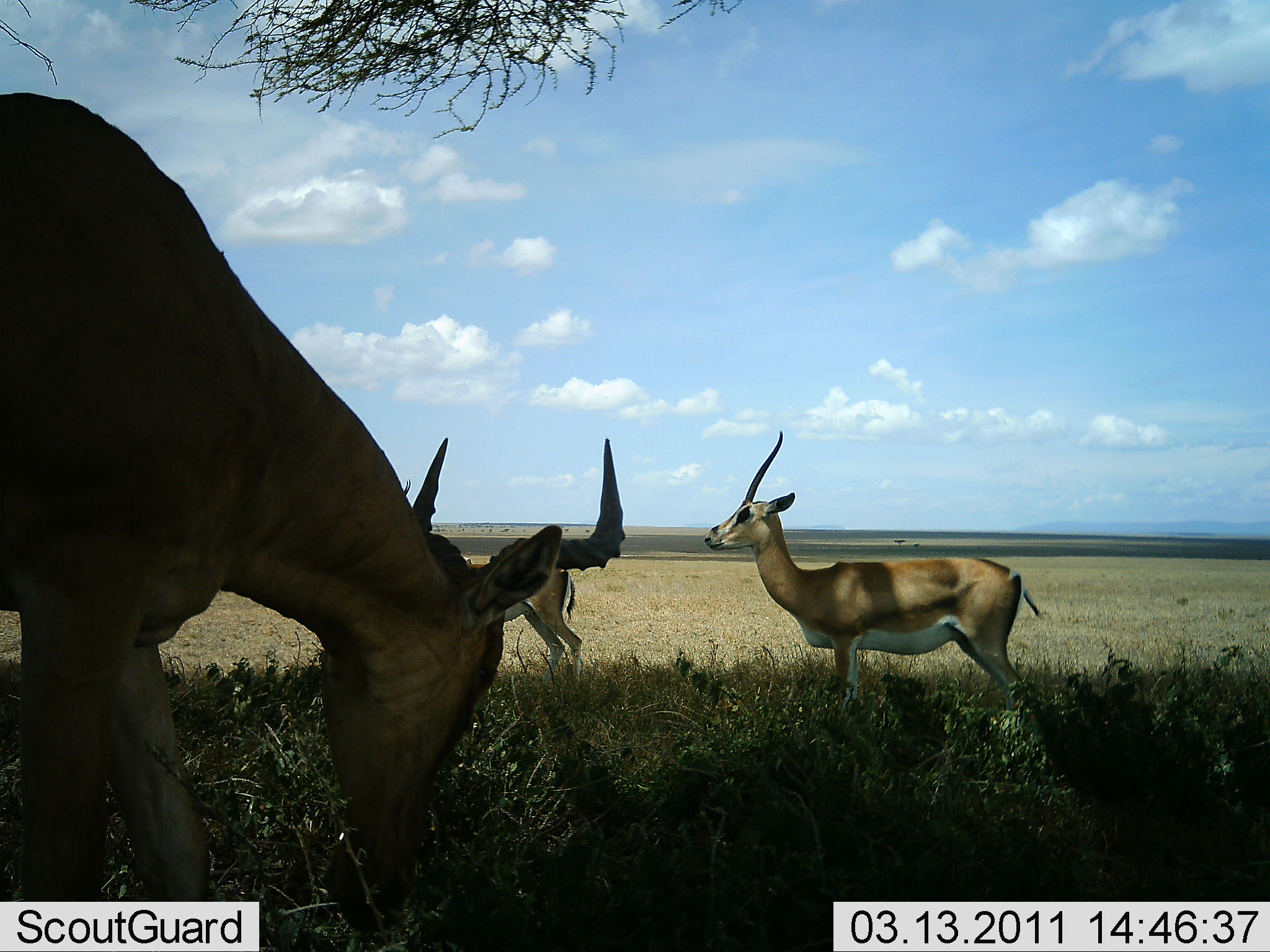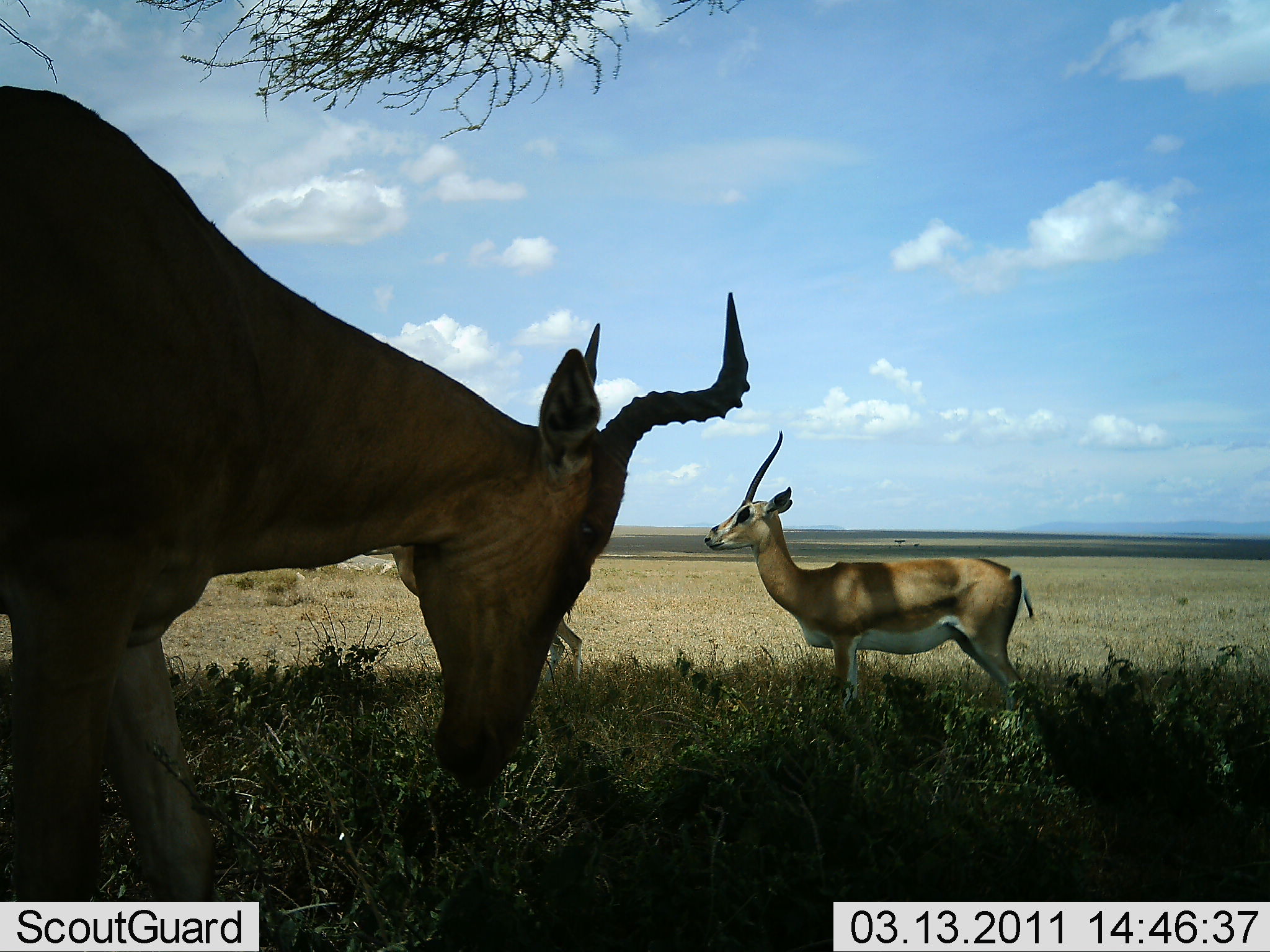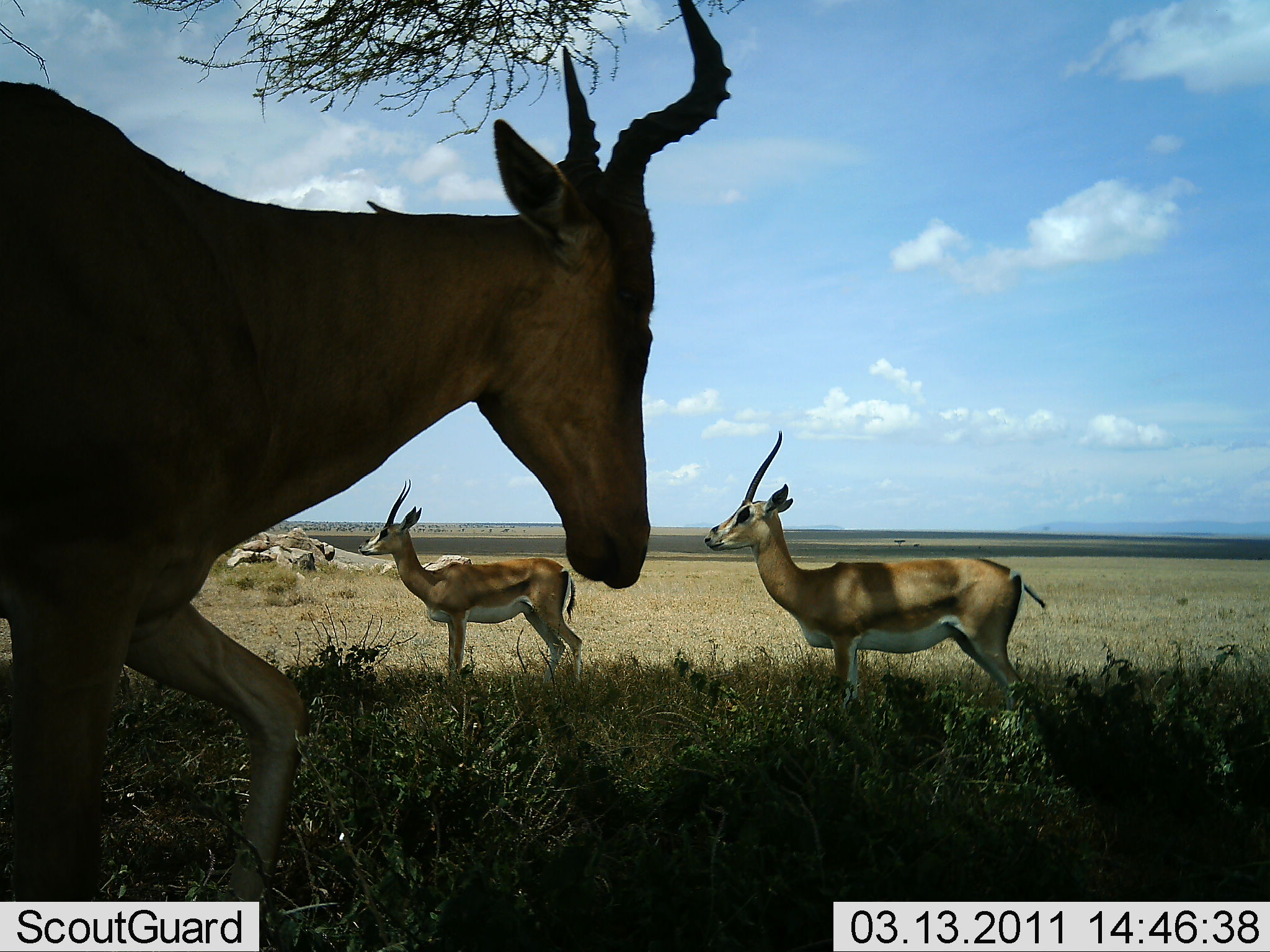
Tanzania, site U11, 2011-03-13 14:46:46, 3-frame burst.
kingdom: Animalia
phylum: Chordata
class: Mammalia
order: Artiodactyla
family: Bovidae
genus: Nanger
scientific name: Nanger granti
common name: grant's gazelle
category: gazellegrants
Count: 2.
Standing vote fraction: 100%.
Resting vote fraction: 0%.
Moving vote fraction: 0%.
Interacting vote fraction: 0%.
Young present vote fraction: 0%.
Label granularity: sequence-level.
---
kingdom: Animalia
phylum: Chordata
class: Mammalia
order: Artiodactyla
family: Bovidae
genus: Alcelaphus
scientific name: Alcelaphus buselaphus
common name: hartebeest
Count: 1.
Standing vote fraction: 47%.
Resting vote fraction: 0%.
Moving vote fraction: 27%.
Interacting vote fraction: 0%.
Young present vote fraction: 0%.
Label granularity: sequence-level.